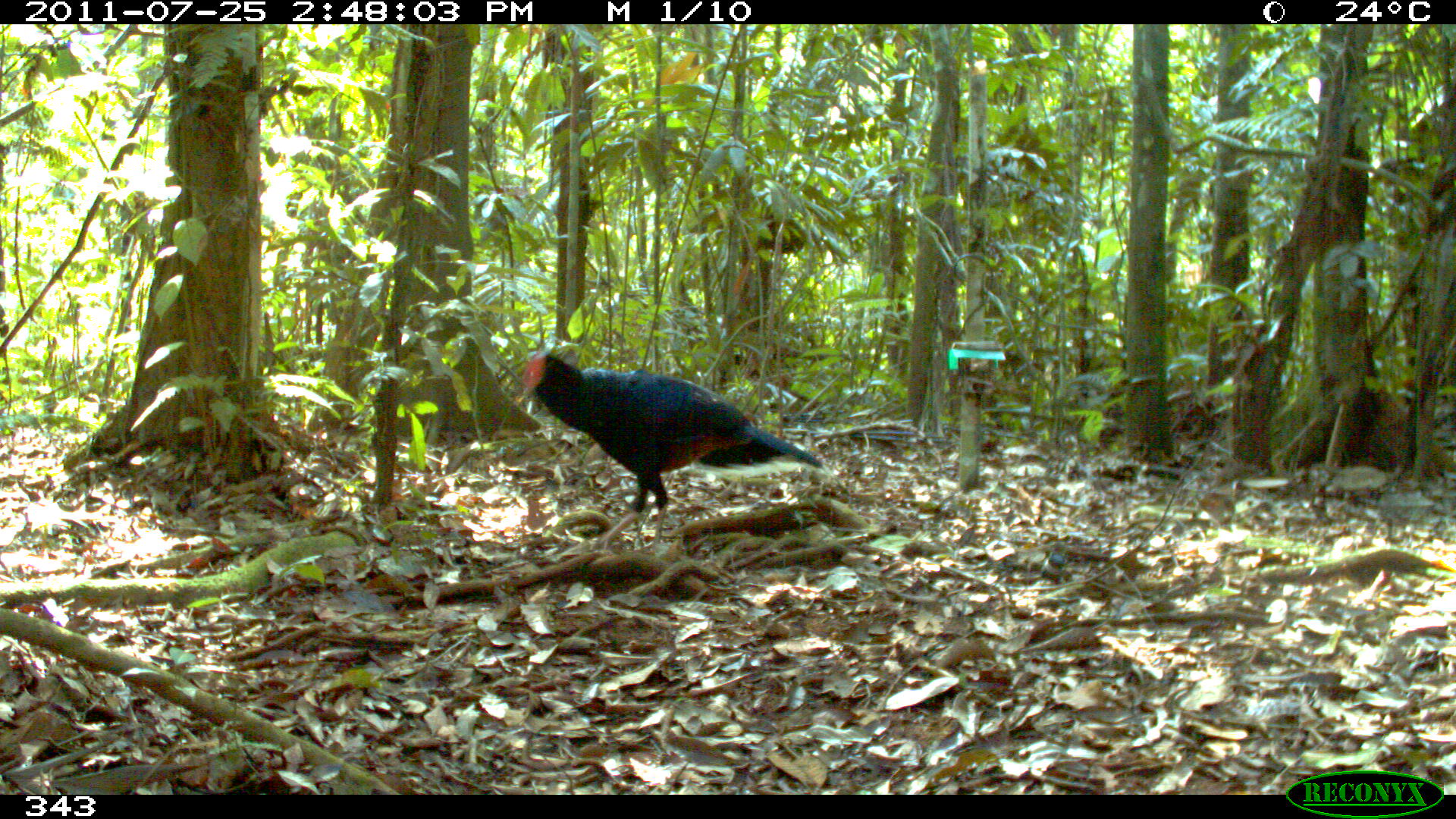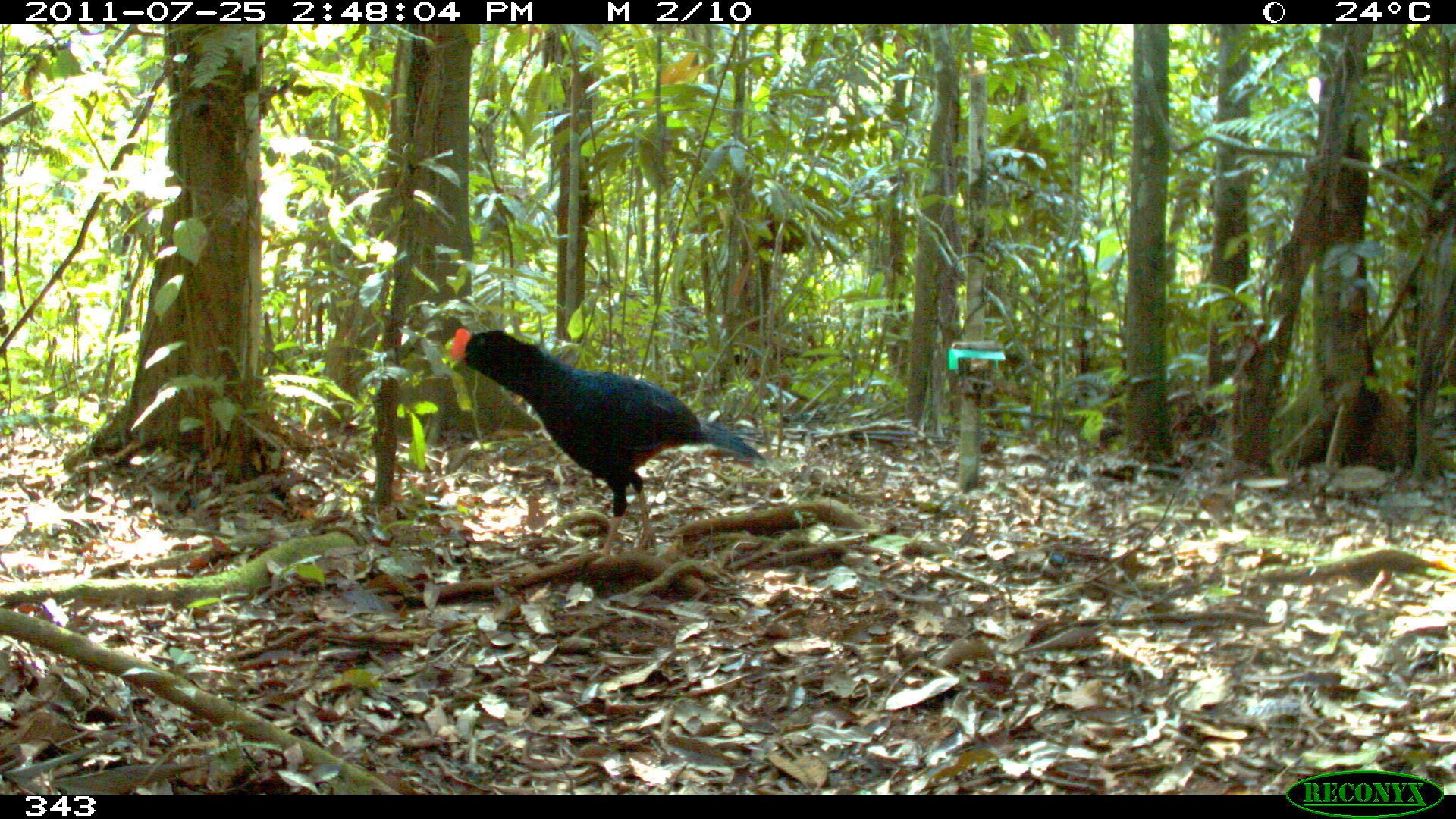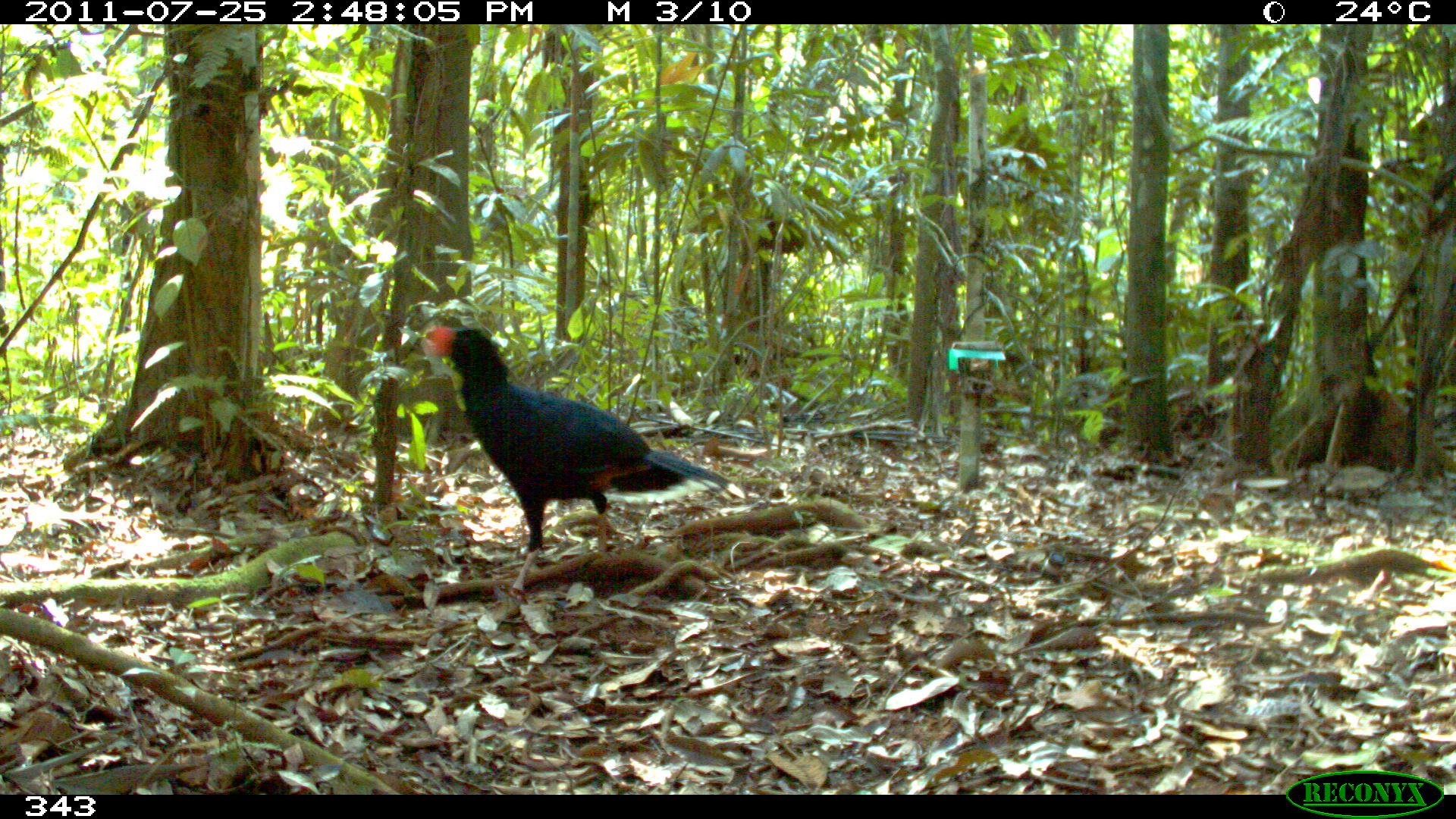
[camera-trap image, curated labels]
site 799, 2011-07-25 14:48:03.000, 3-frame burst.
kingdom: Animalia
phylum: Chordata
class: Aves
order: Galliformes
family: Cracidae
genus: Mitu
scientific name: Mitu tuberosum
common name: razor-billed curassow